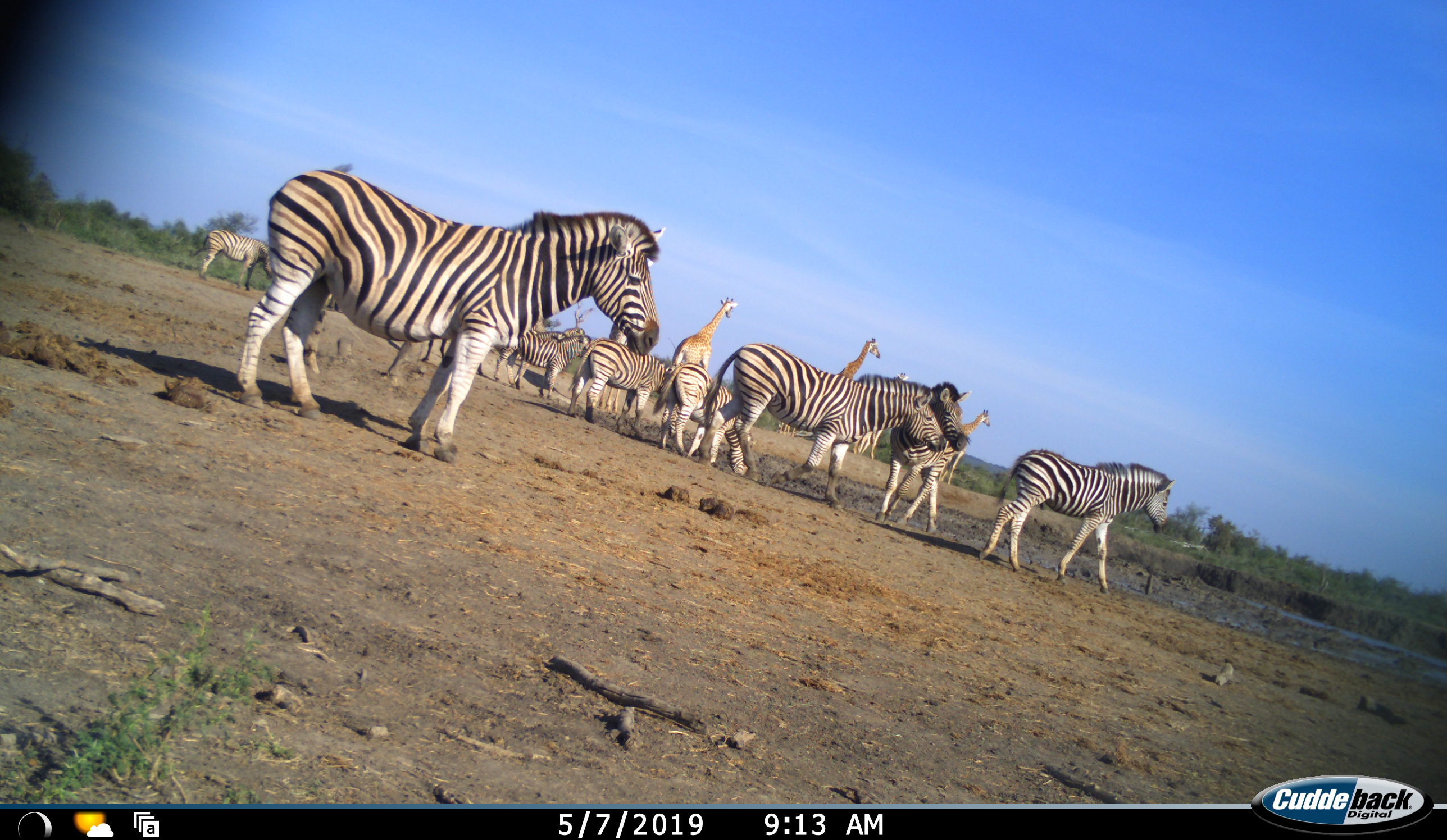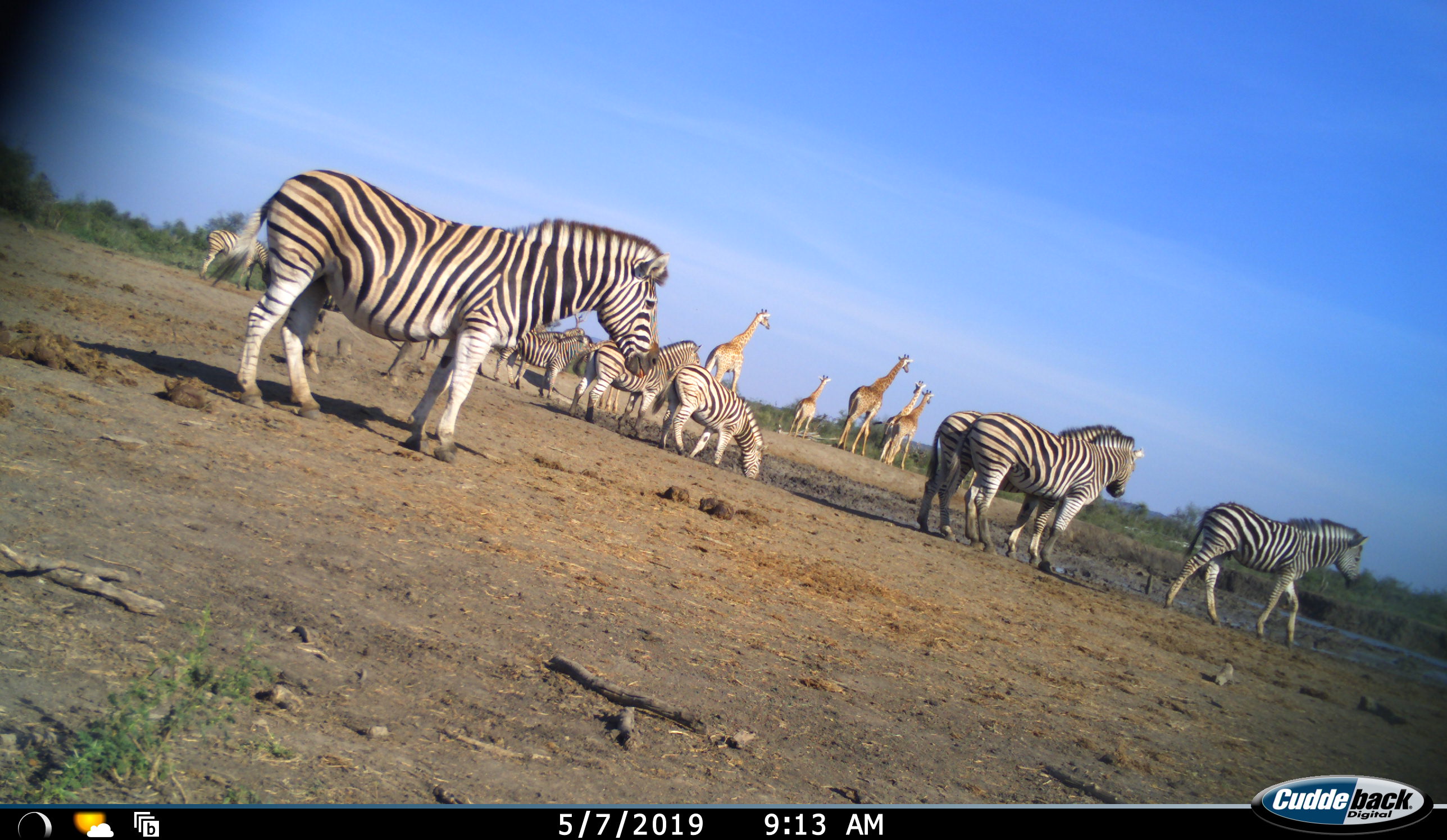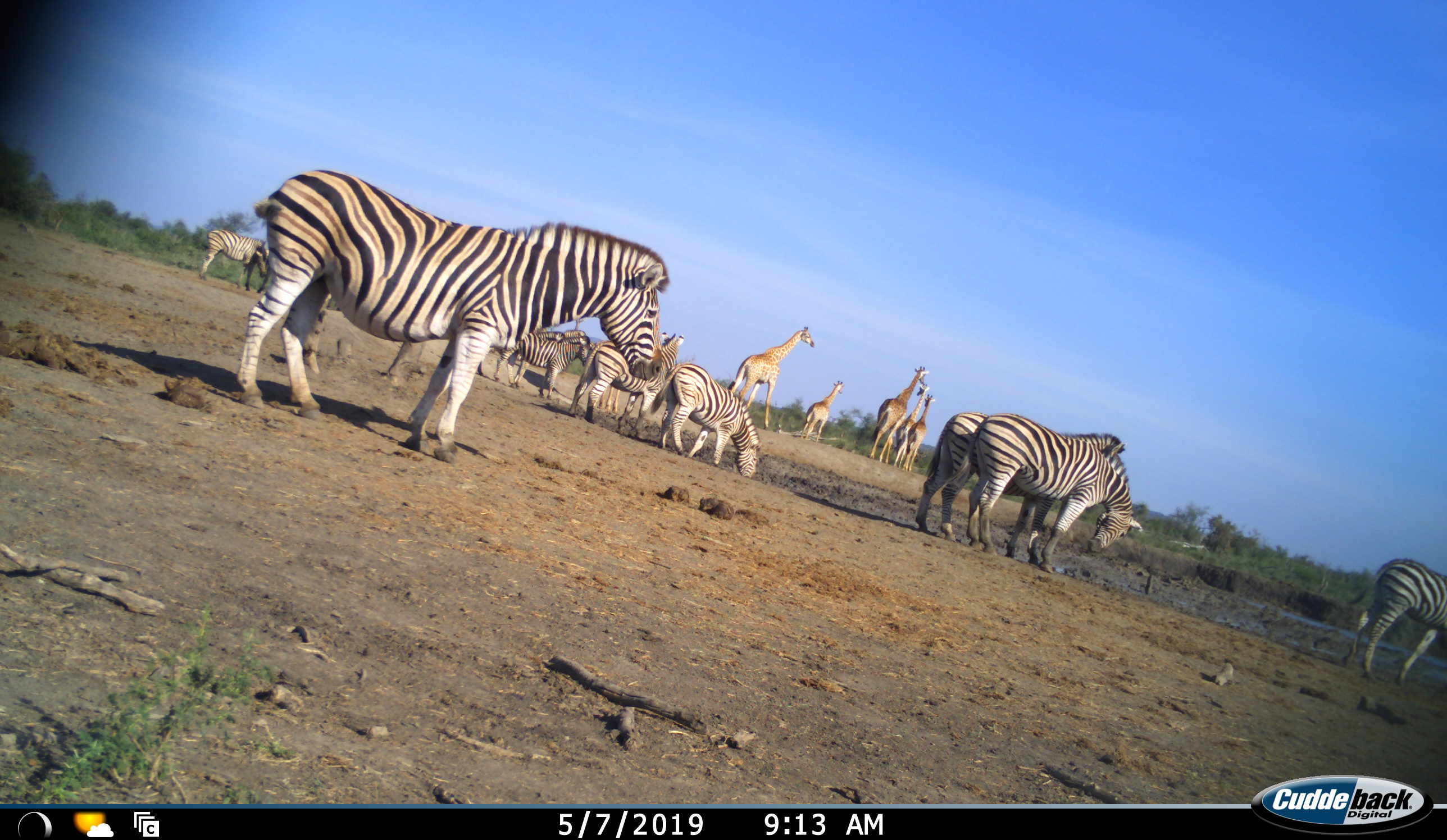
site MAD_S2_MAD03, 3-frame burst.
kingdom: Animalia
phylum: Chordata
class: Mammalia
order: Artiodactyla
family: Giraffidae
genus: Giraffa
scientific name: Giraffa camelopardalis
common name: giraffe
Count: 5.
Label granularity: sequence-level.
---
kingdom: Animalia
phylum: Chordata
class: Mammalia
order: Perissodactyla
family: Equidae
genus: Equus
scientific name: Equus quagga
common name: plains zebra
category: zebraplains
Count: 10.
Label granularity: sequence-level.